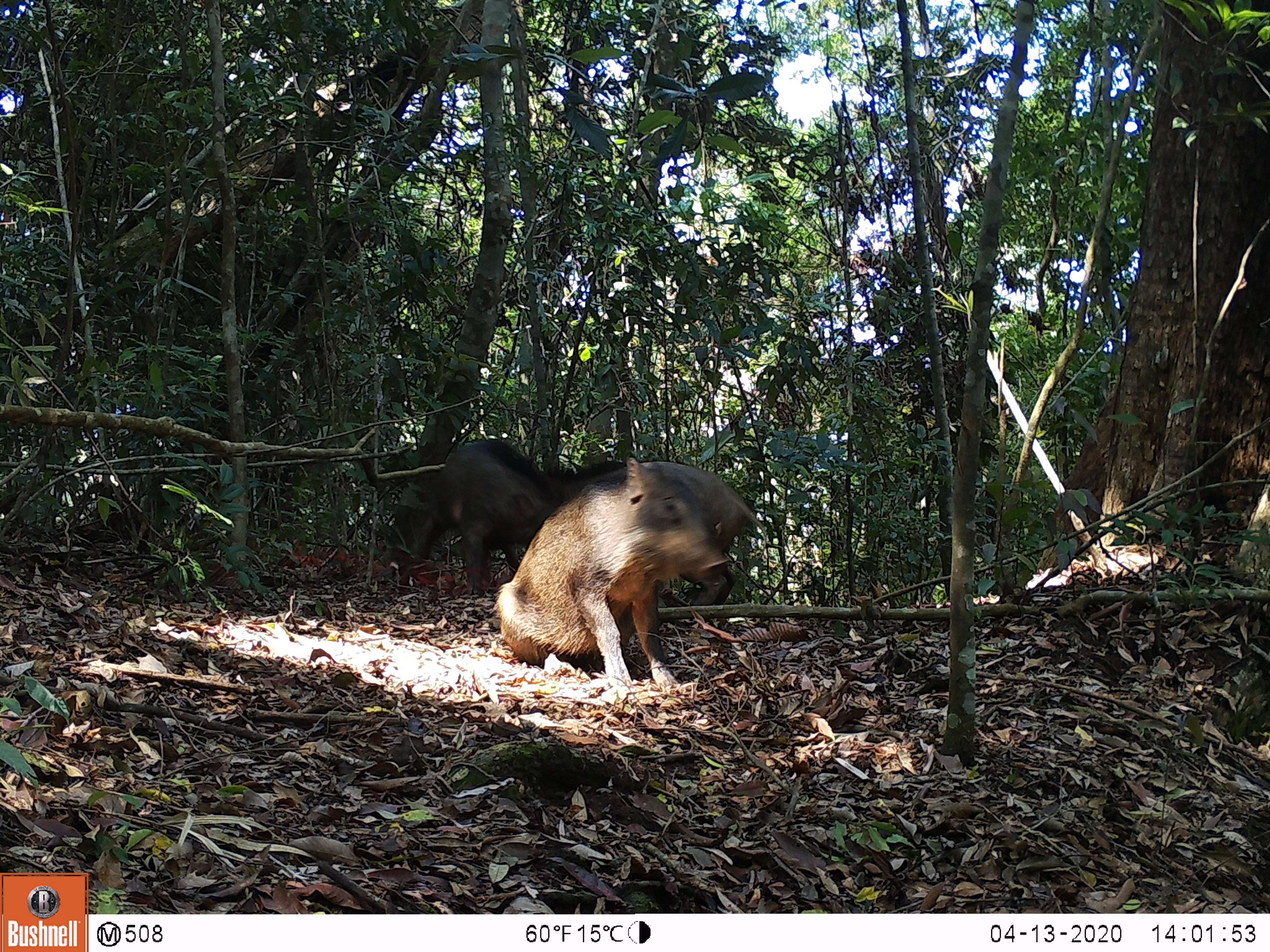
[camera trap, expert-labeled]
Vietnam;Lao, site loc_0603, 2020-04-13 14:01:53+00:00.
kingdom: Animalia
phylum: Chordata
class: Mammalia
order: Artiodactyla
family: Suidae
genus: Sus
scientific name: Sus scrofa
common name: eurasian wild pig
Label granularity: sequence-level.